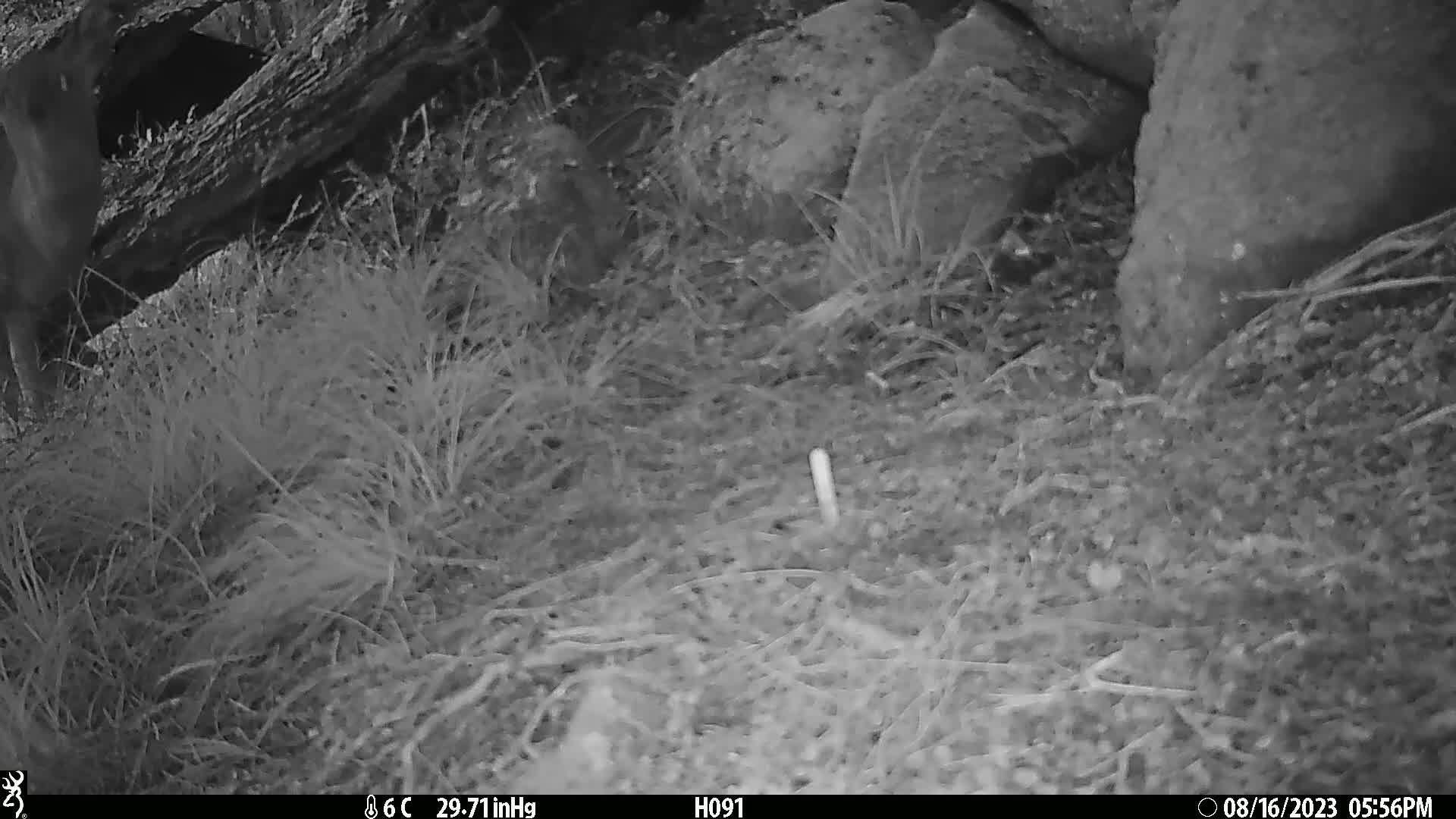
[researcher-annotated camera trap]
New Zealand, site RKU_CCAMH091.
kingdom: Animalia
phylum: Chordata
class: Mammalia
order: Artiodactyla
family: Cervidae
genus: Odocoileus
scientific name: Odocoileus virginianus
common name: white-tailed deer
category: white tailed deer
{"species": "white tailed deer (white-tailed deer) (Odocoileus virginianus)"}